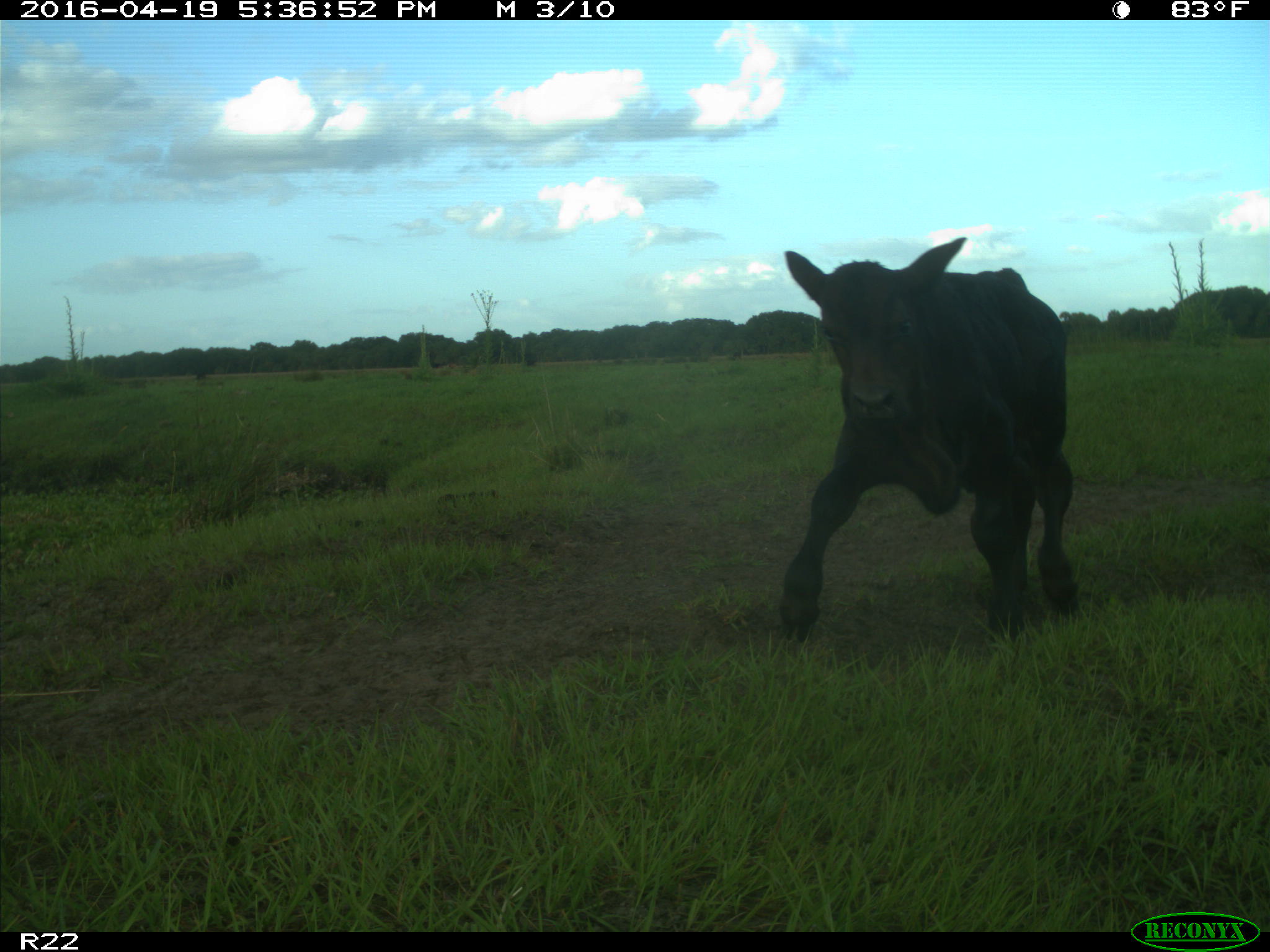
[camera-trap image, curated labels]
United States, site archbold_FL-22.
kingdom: Animalia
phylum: Chordata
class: Mammalia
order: Artiodactyla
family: Bovidae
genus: Bos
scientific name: Bos taurus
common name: domestic cow